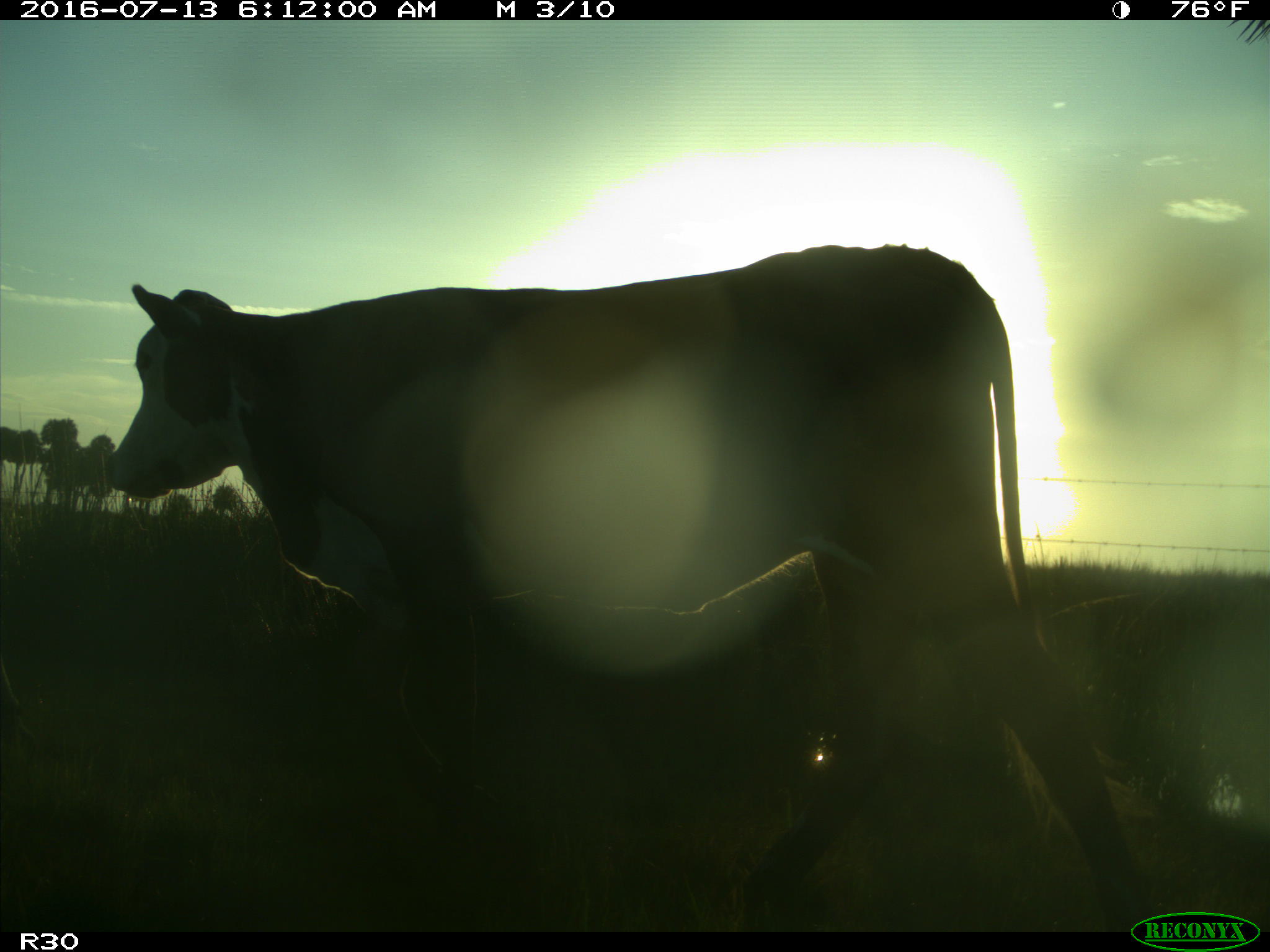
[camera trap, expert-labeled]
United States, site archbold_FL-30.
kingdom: Animalia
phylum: Chordata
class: Mammalia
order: Artiodactyla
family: Bovidae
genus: Bos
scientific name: Bos taurus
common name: domestic cow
Bos taurus (domestic cow).